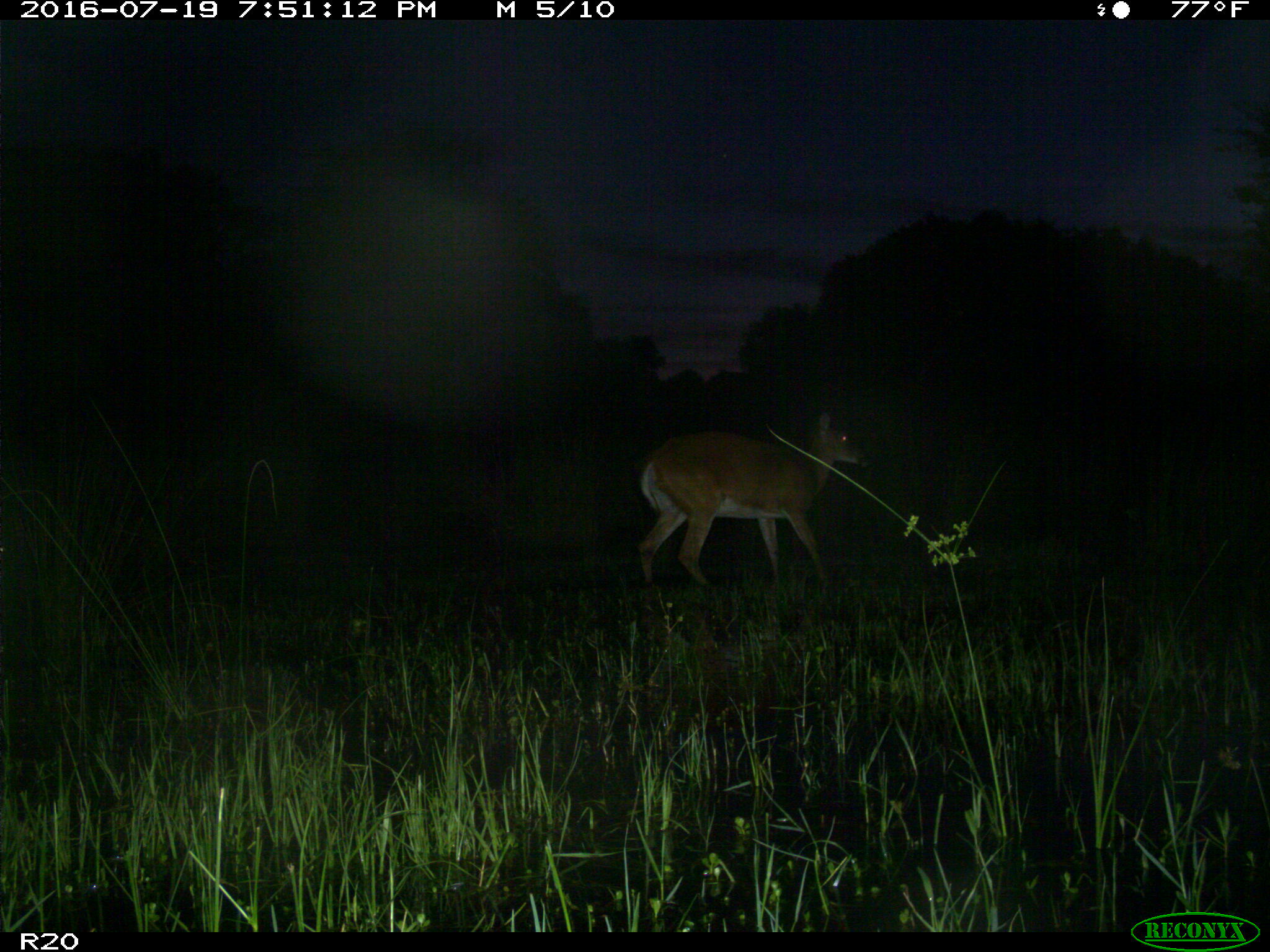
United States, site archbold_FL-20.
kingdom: Animalia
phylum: Chordata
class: Mammalia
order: Artiodactyla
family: Cervidae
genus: Odocoileus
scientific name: Odocoileus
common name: deer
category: unidentified deer